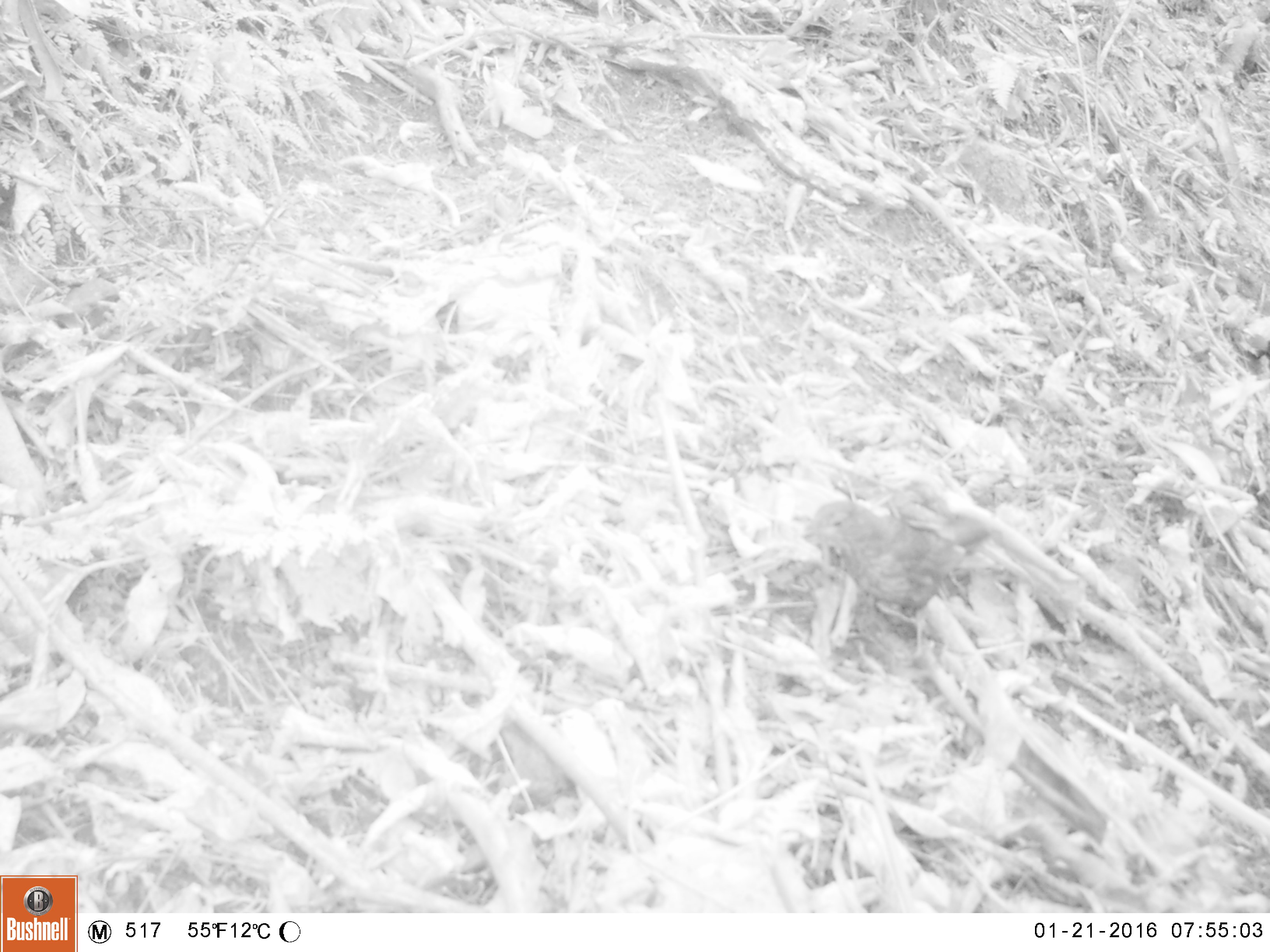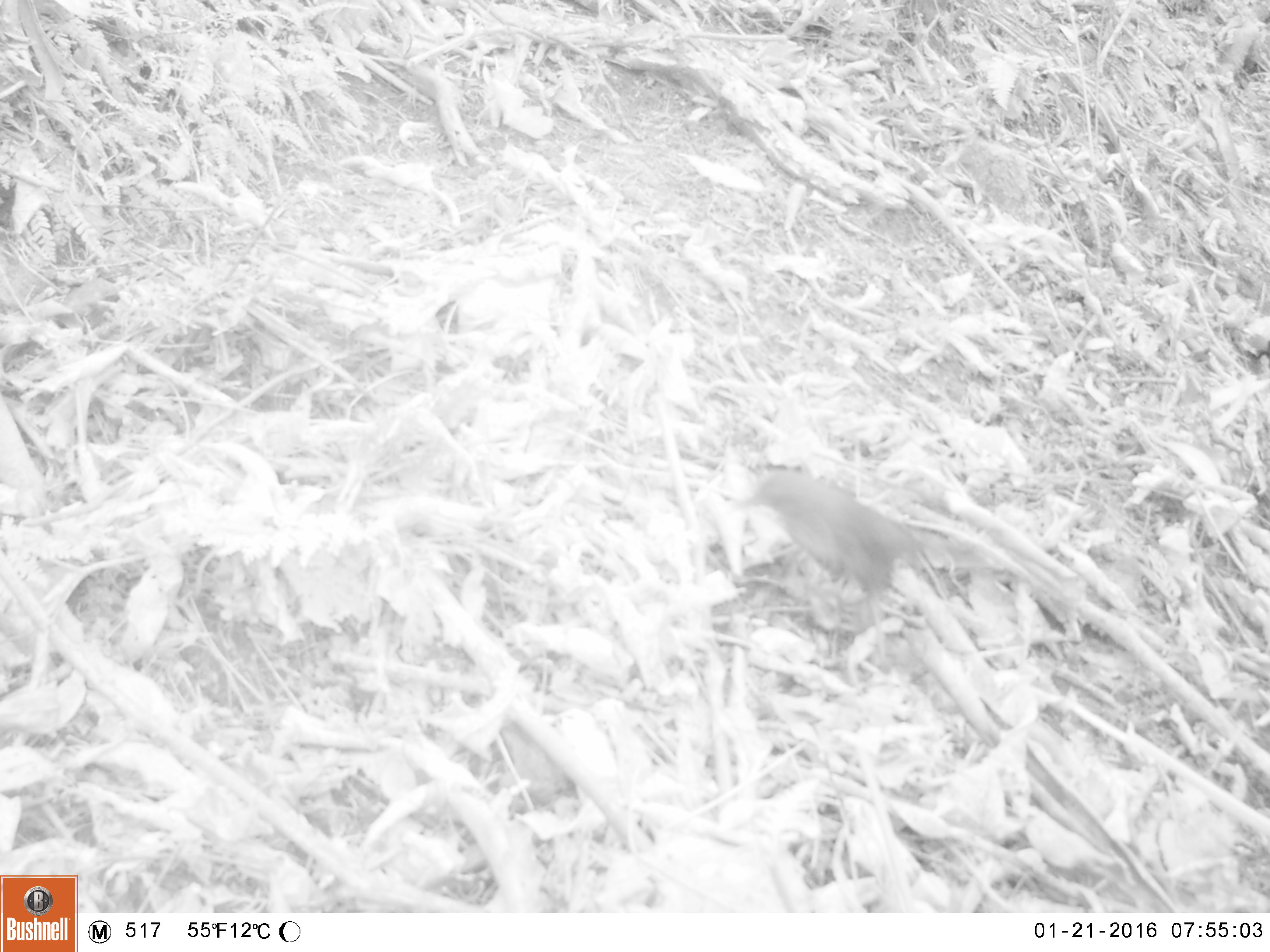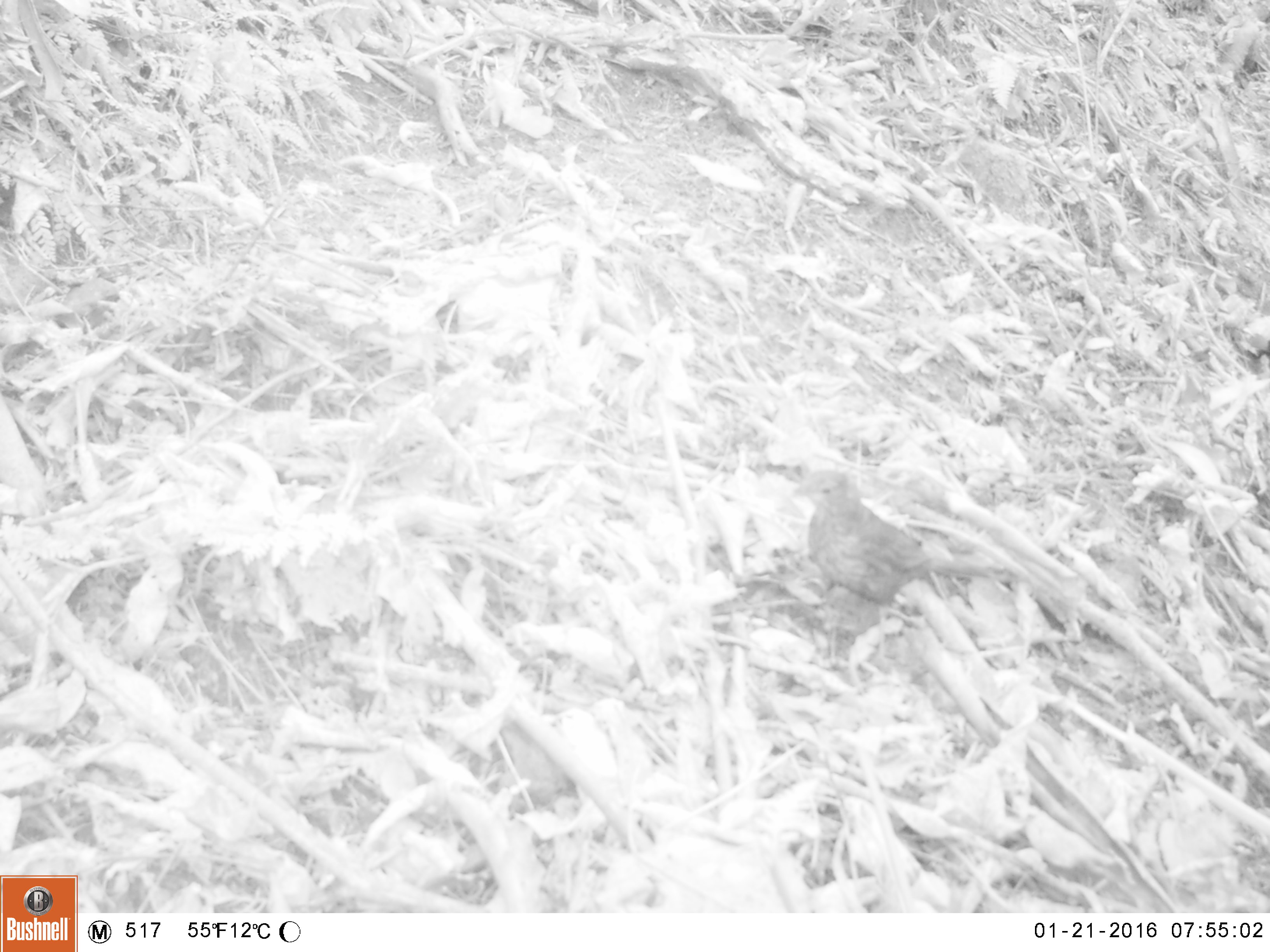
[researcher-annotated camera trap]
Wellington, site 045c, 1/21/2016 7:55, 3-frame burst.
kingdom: Animalia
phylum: Chordata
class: Aves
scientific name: Aves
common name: bird